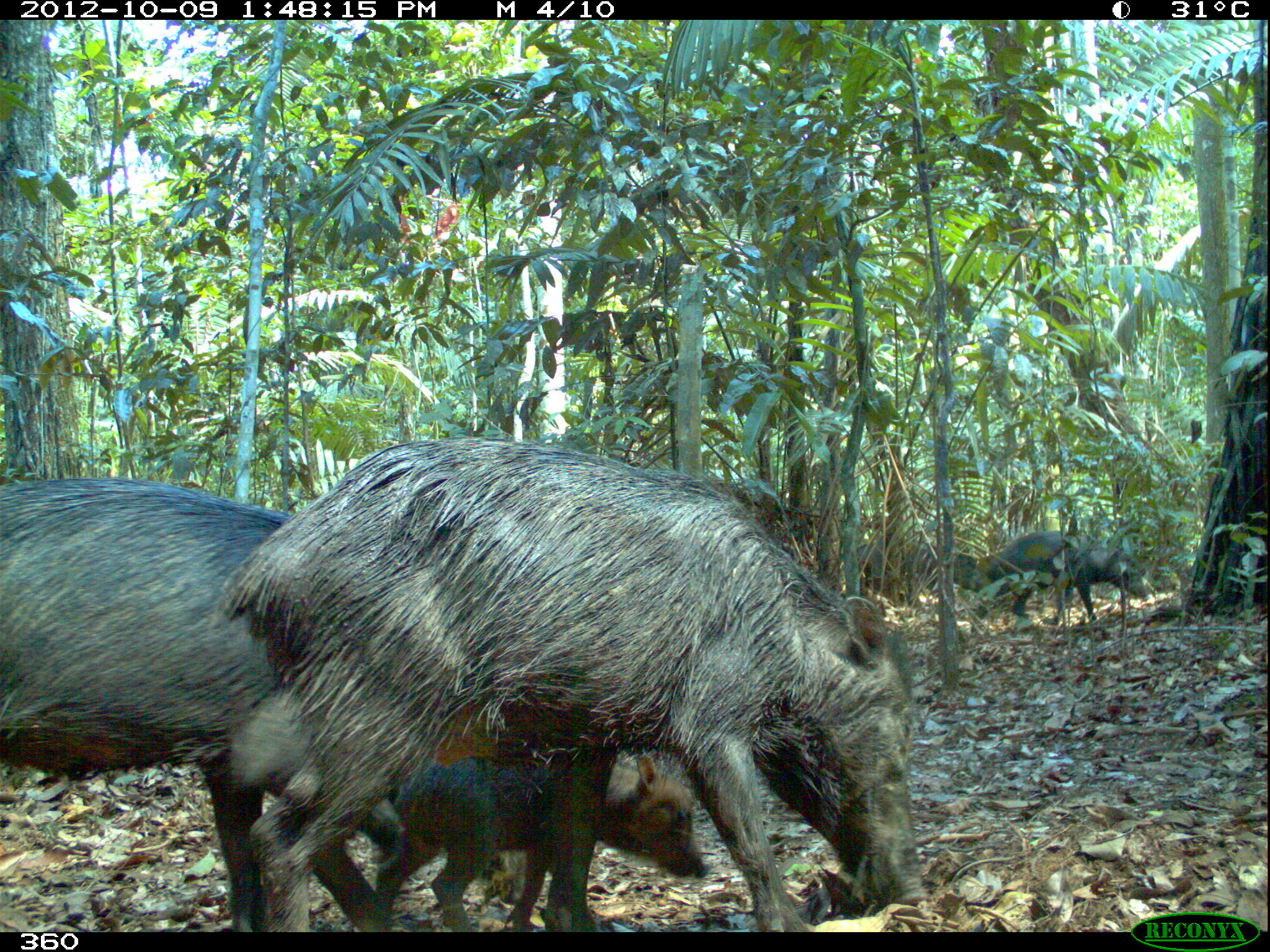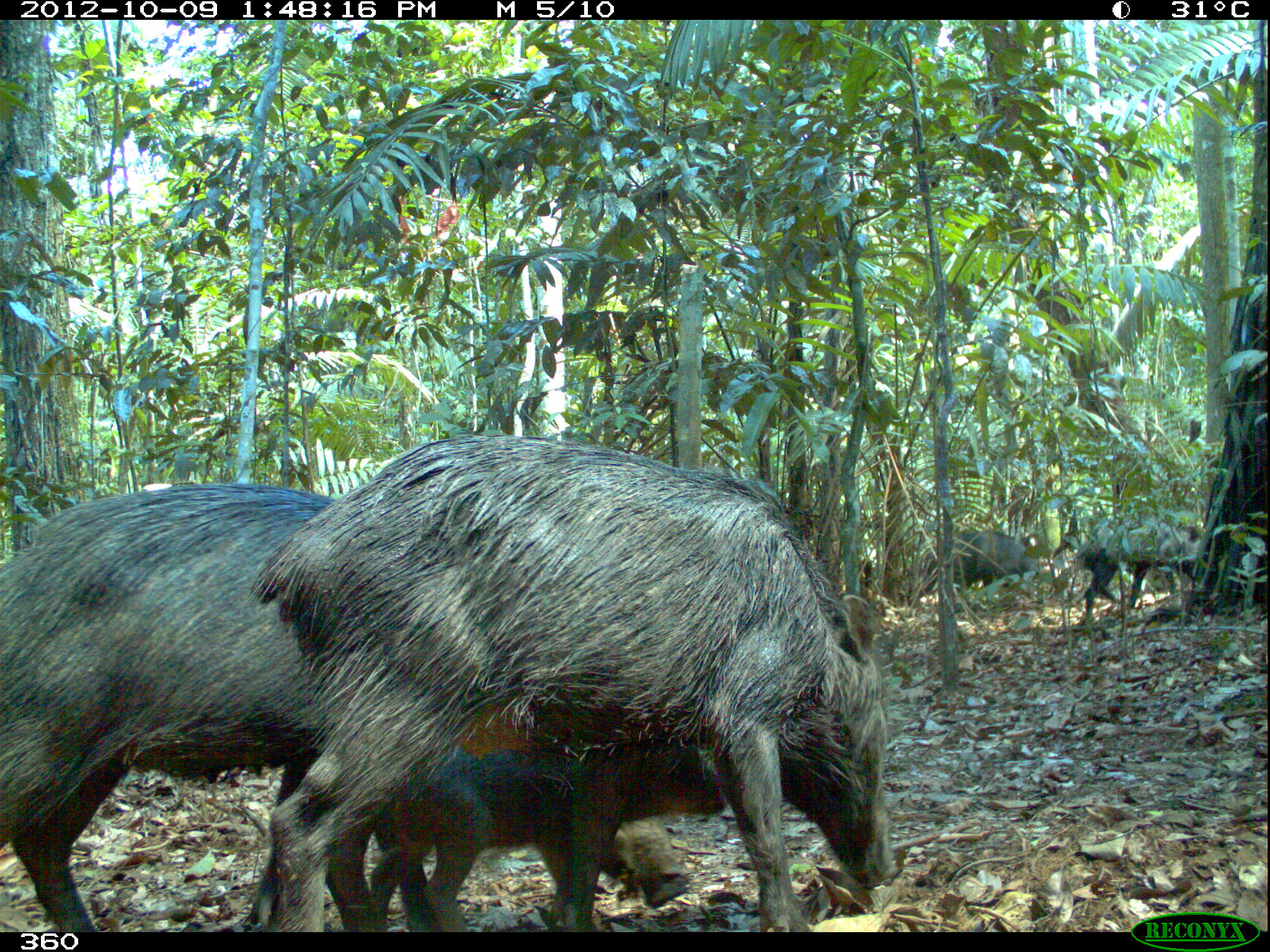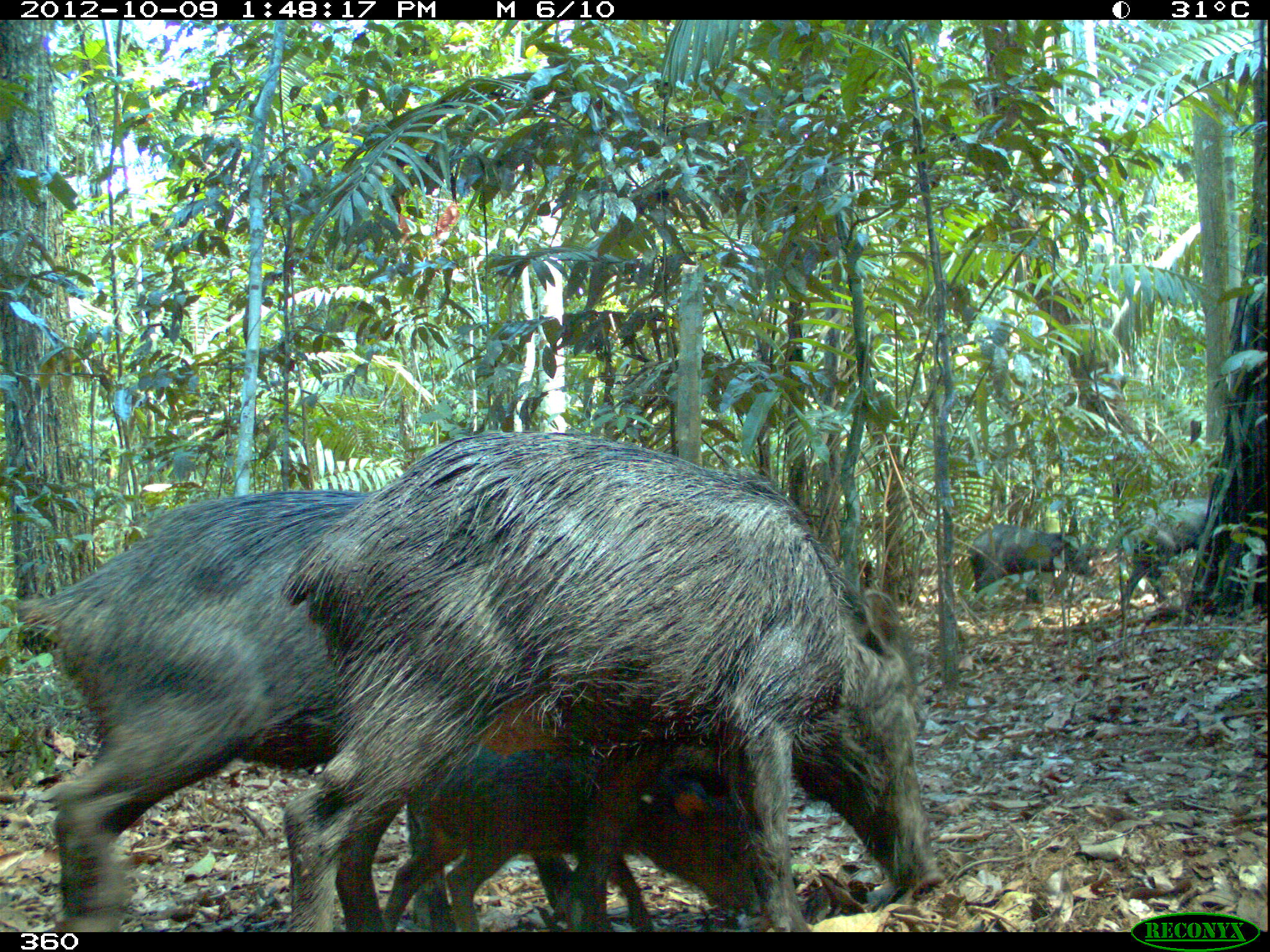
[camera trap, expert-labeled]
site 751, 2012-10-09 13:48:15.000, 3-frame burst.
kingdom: Animalia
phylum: Chordata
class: Mammalia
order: Artiodactyla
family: Tayassuidae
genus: Tayassu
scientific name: Tayassu pecari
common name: white-lipped peccary